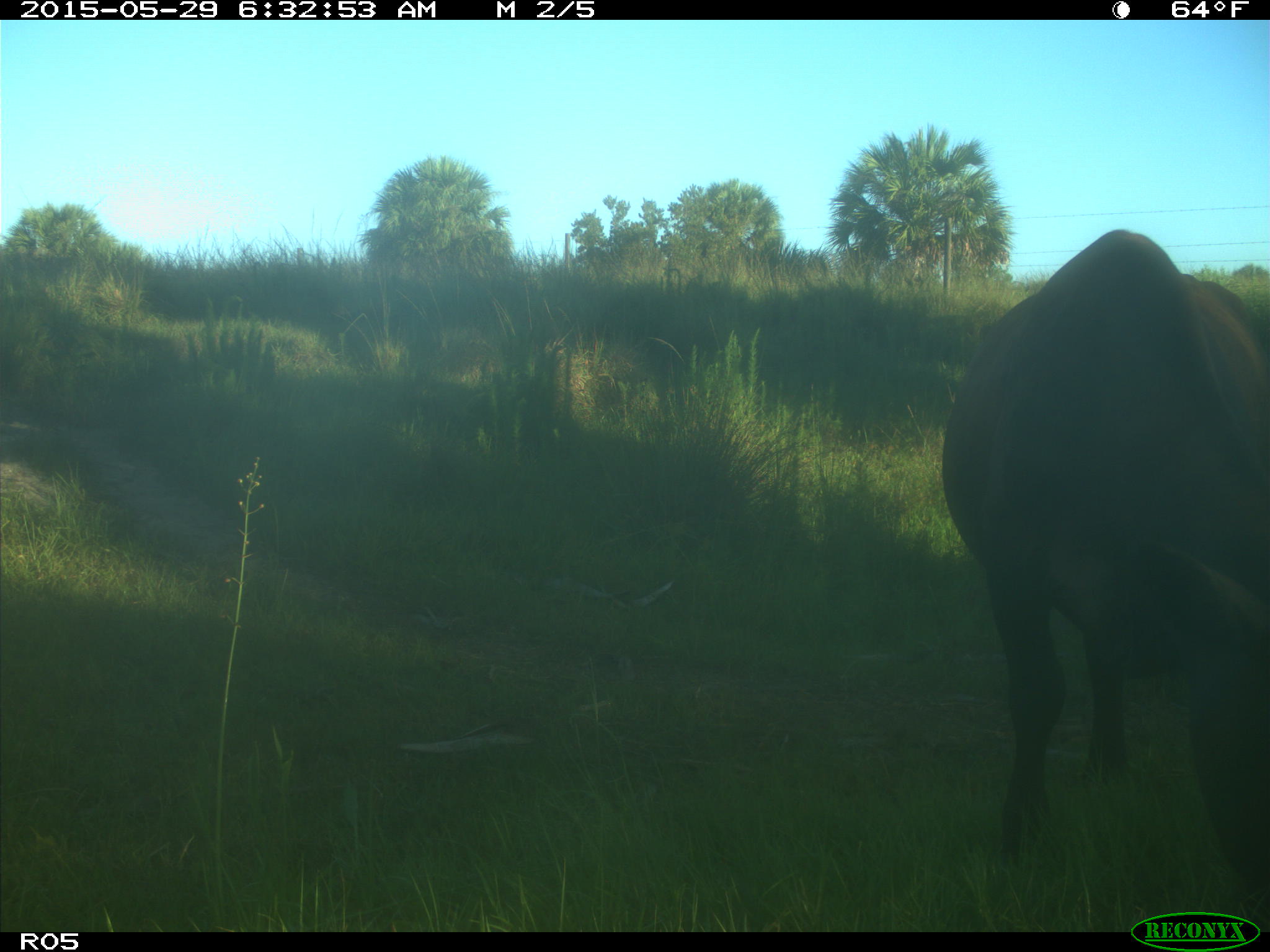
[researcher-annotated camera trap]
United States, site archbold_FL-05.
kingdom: Animalia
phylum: Chordata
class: Mammalia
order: Artiodactyla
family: Bovidae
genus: Bos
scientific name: Bos taurus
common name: domestic cow